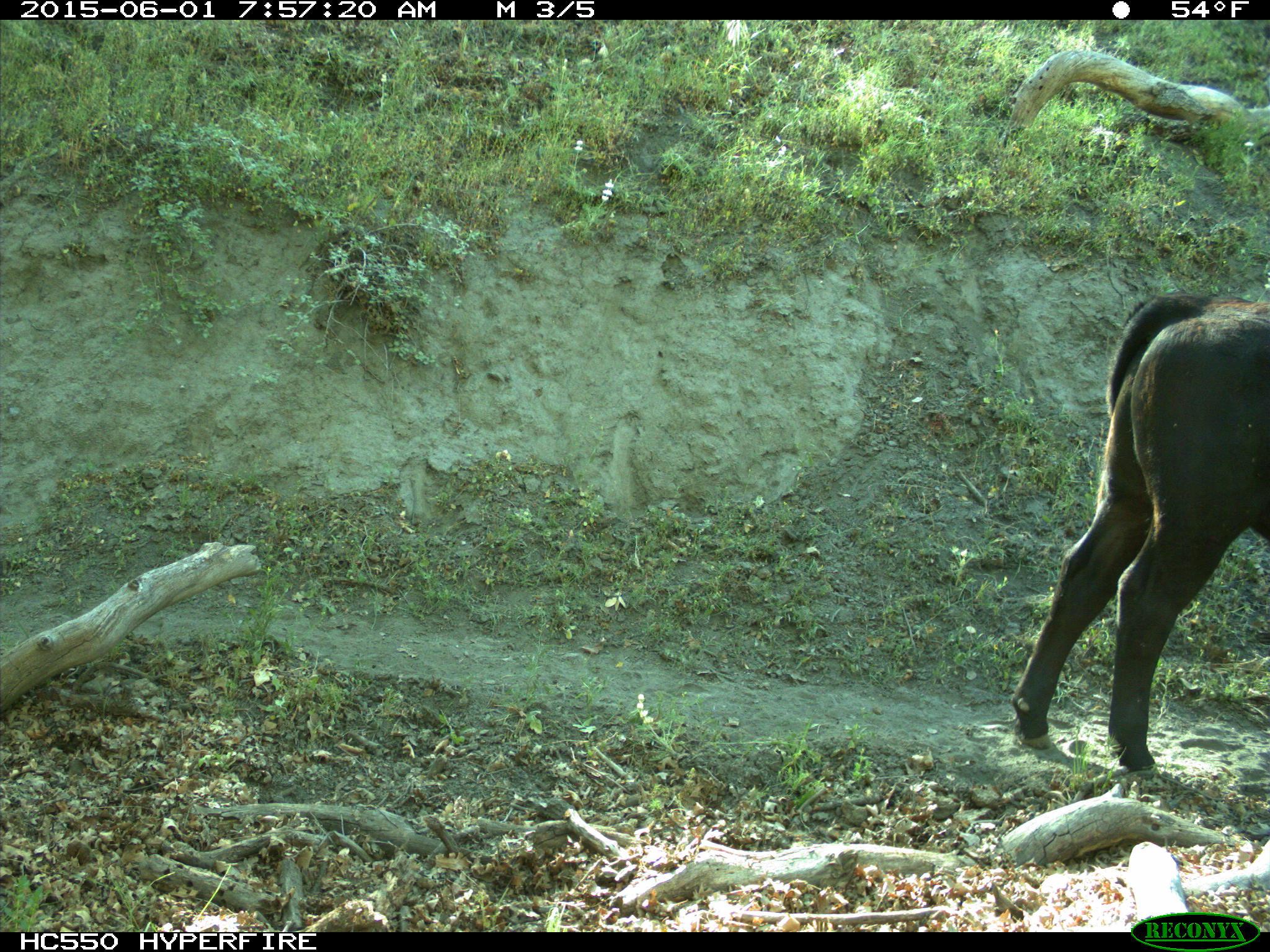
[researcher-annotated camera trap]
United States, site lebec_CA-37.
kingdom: Animalia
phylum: Chordata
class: Mammalia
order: Artiodactyla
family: Bovidae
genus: Bos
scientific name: Bos taurus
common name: domestic cow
Bos taurus (domestic cow).